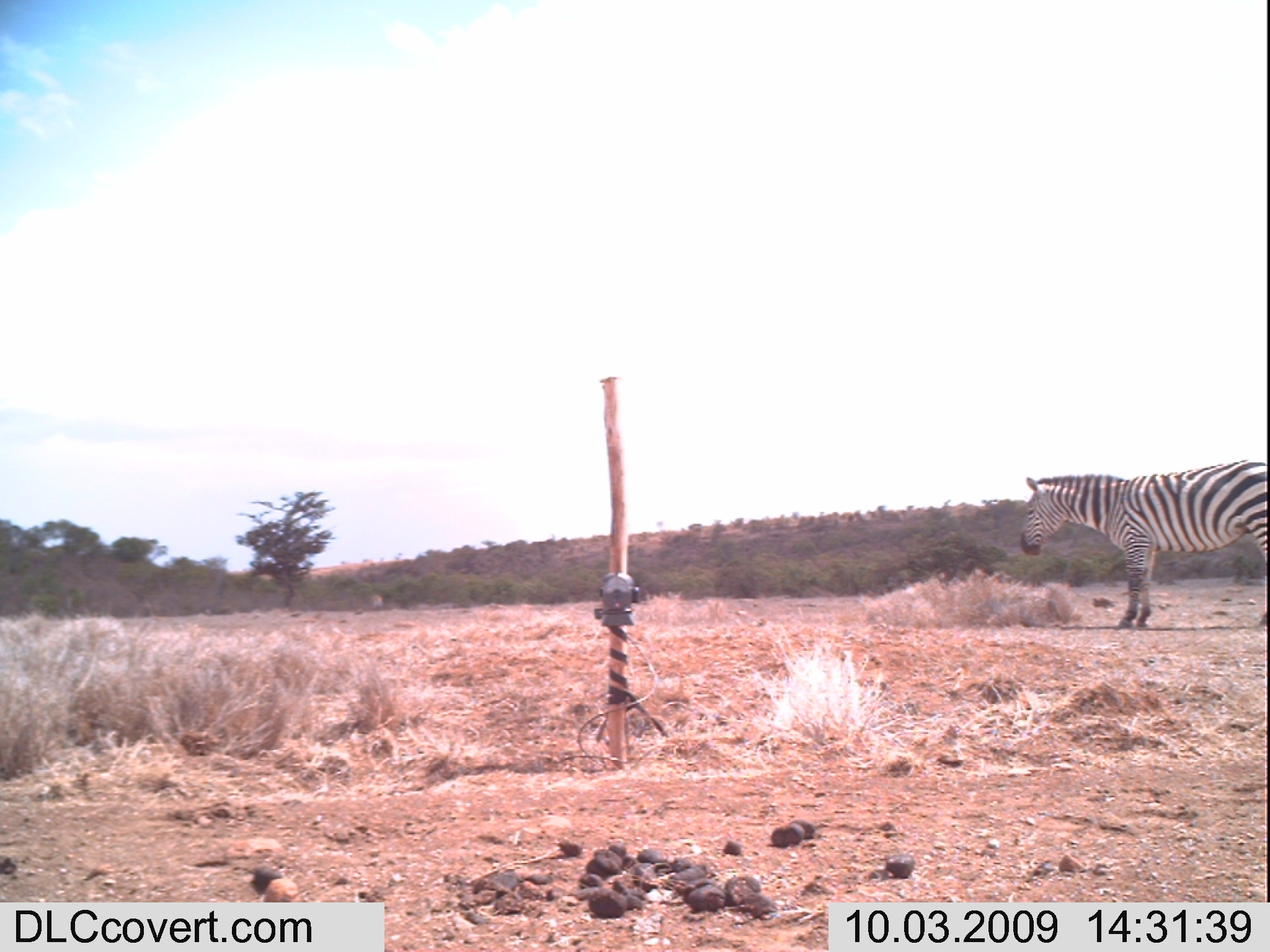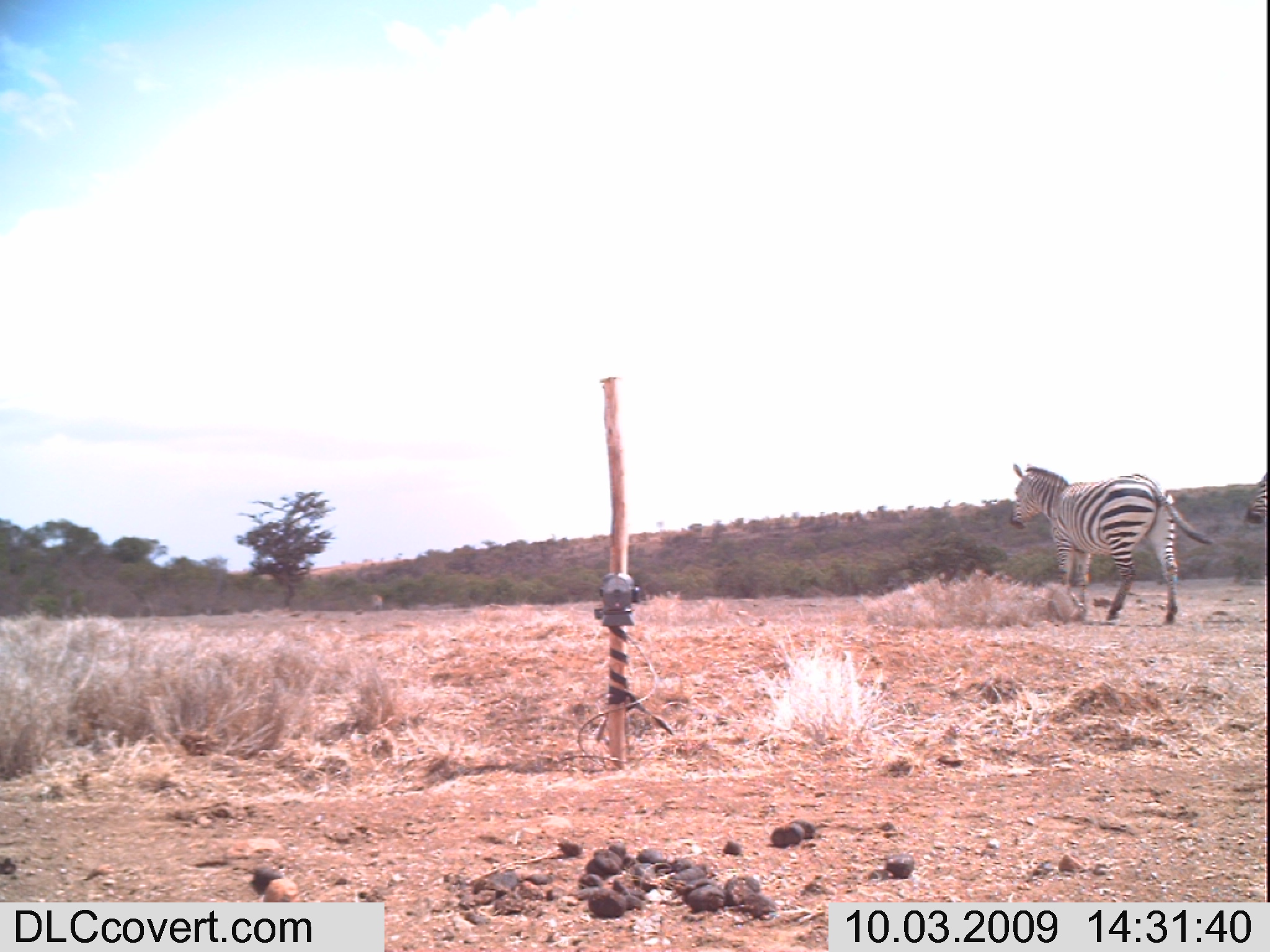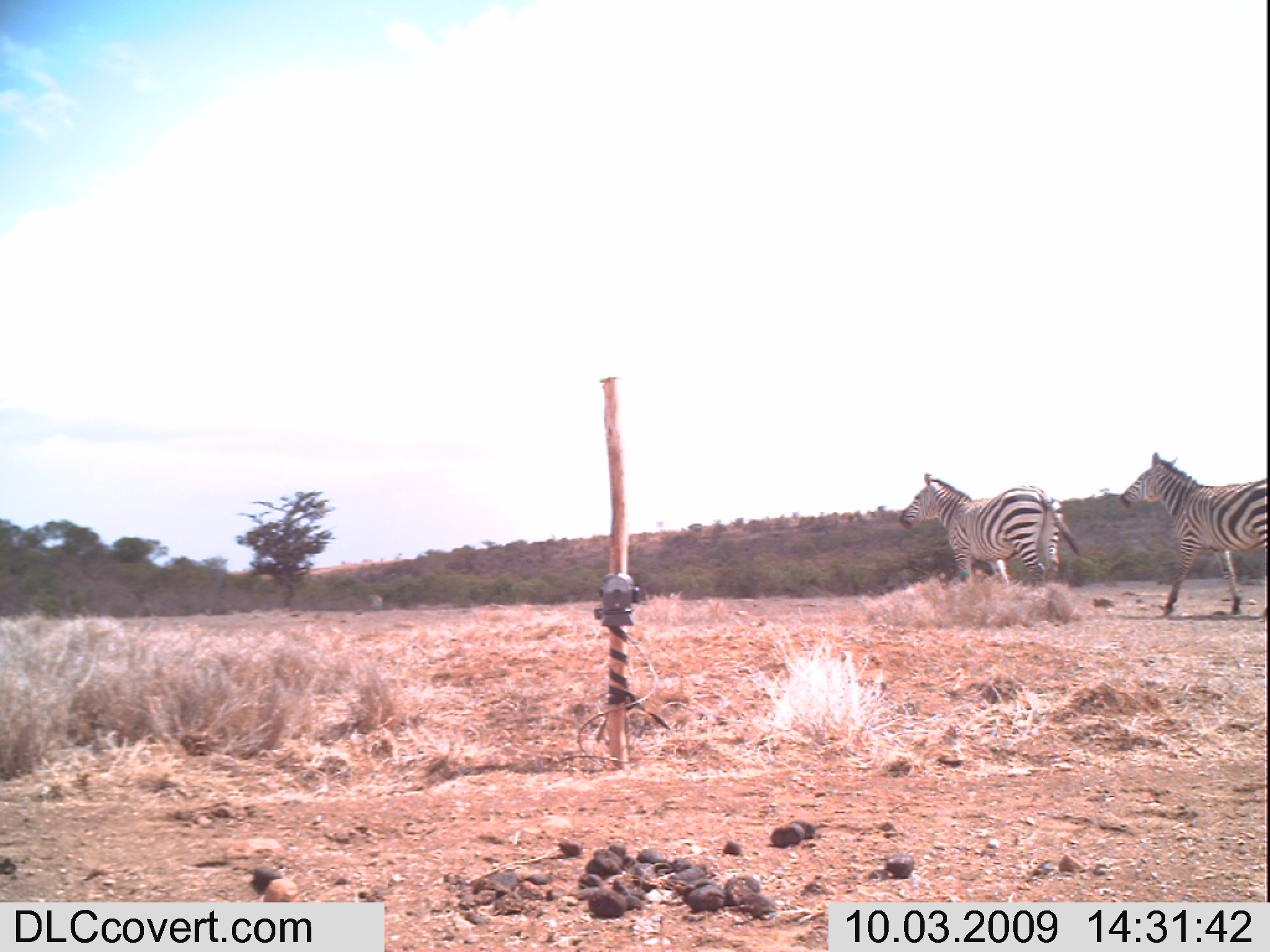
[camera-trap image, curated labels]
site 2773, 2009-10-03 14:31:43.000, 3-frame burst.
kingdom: Animalia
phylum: Chordata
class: Mammalia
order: Perissodactyla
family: Equidae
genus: Equus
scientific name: Equus quagga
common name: plains zebra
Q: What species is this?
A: Equus quagga (plains zebra).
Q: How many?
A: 1.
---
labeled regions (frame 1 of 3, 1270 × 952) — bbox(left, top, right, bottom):
equus quagga: bbox(1014, 458, 1270, 631)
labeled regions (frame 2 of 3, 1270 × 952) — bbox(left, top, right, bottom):
equus quagga: bbox(1008, 460, 1218, 630); bbox(1244, 472, 1266, 525)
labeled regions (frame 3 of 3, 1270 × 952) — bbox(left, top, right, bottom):
equus quagga: bbox(1116, 450, 1270, 618); bbox(895, 471, 1081, 587)